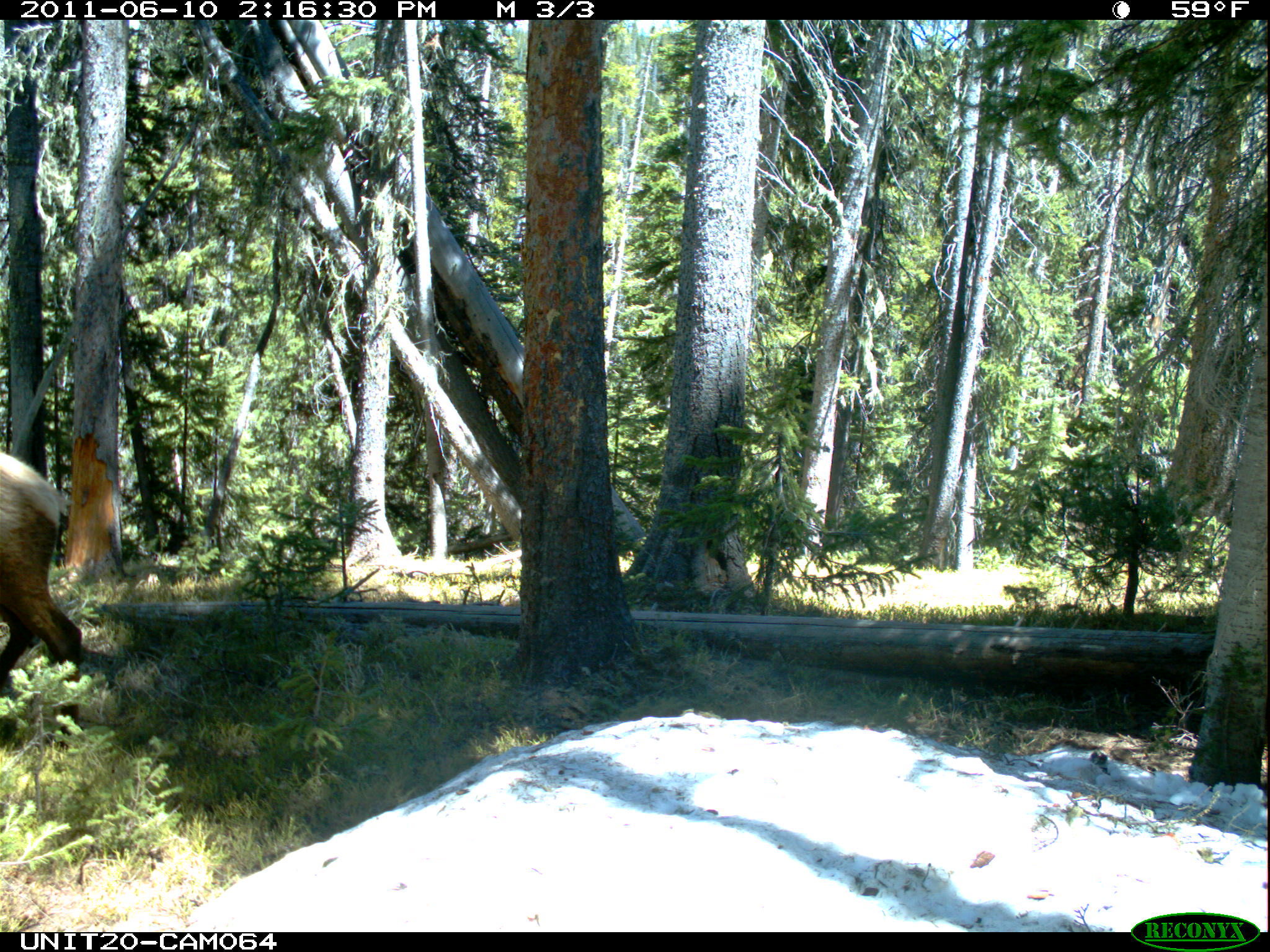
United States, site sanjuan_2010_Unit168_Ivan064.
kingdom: Animalia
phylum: Chordata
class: Mammalia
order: Artiodactyla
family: Cervidae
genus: Cervus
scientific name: Cervus elaphus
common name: red deer